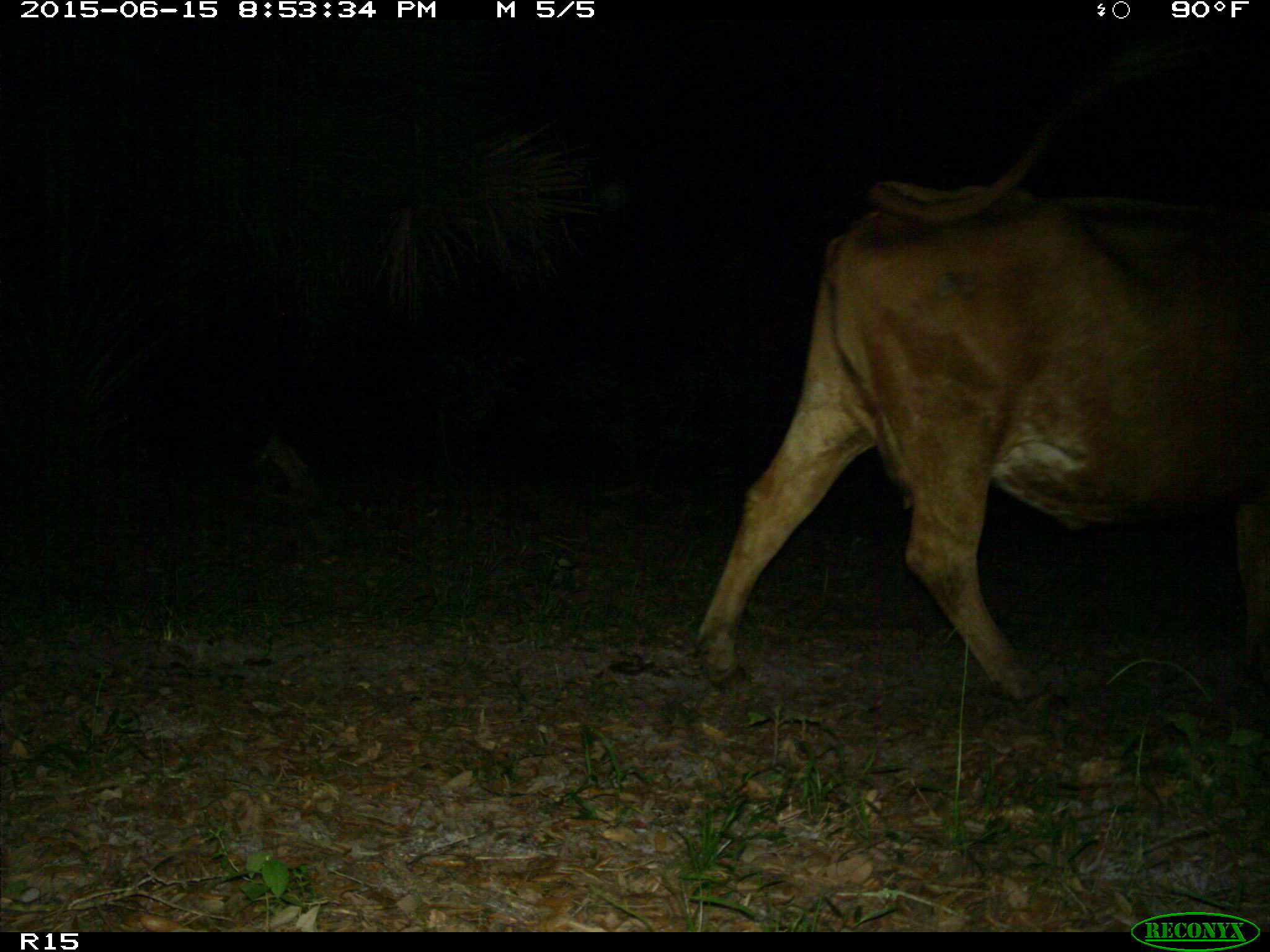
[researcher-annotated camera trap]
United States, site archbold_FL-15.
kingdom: Animalia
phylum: Chordata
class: Mammalia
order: Artiodactyla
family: Bovidae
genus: Bos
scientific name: Bos taurus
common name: domestic cow